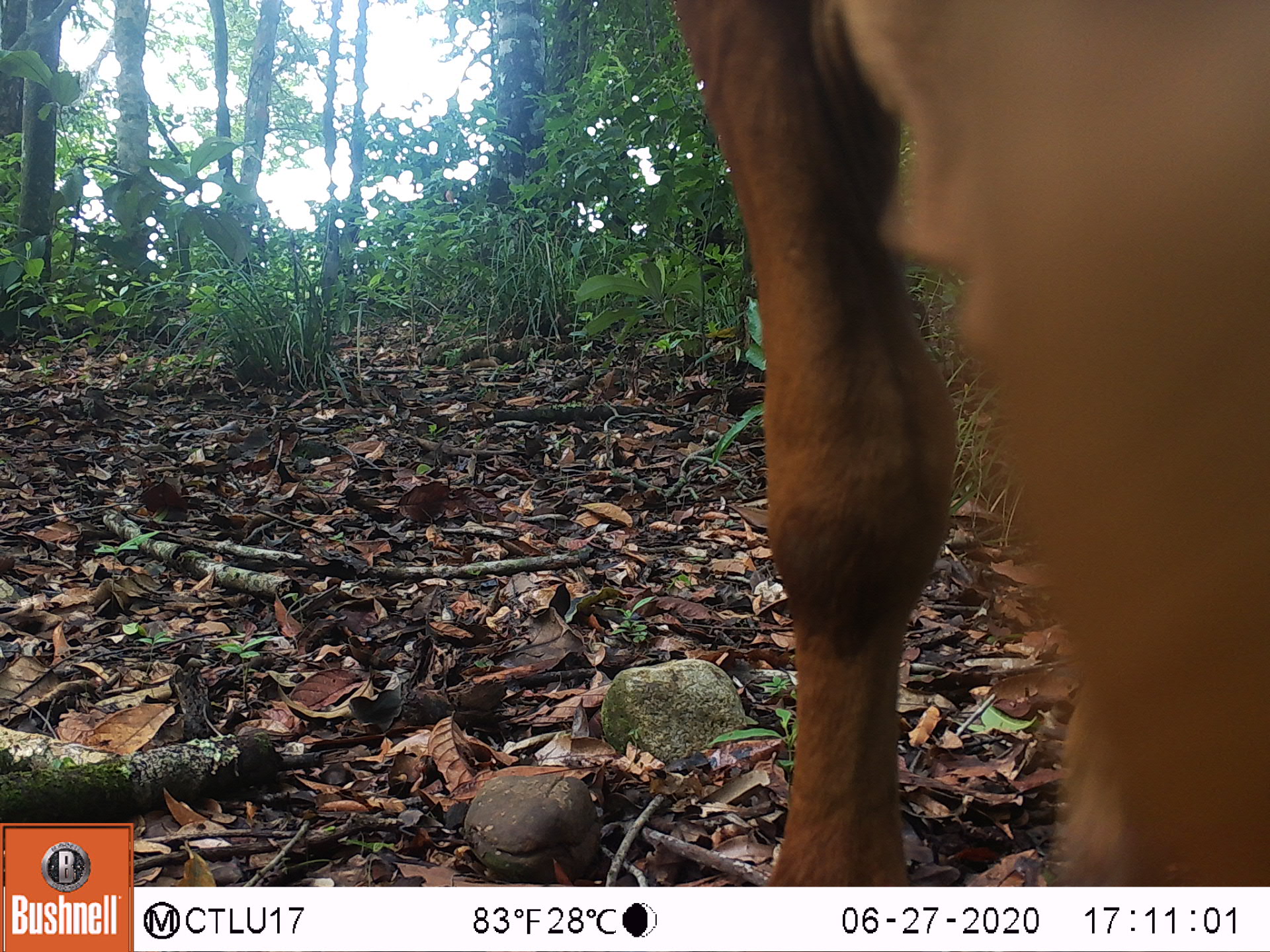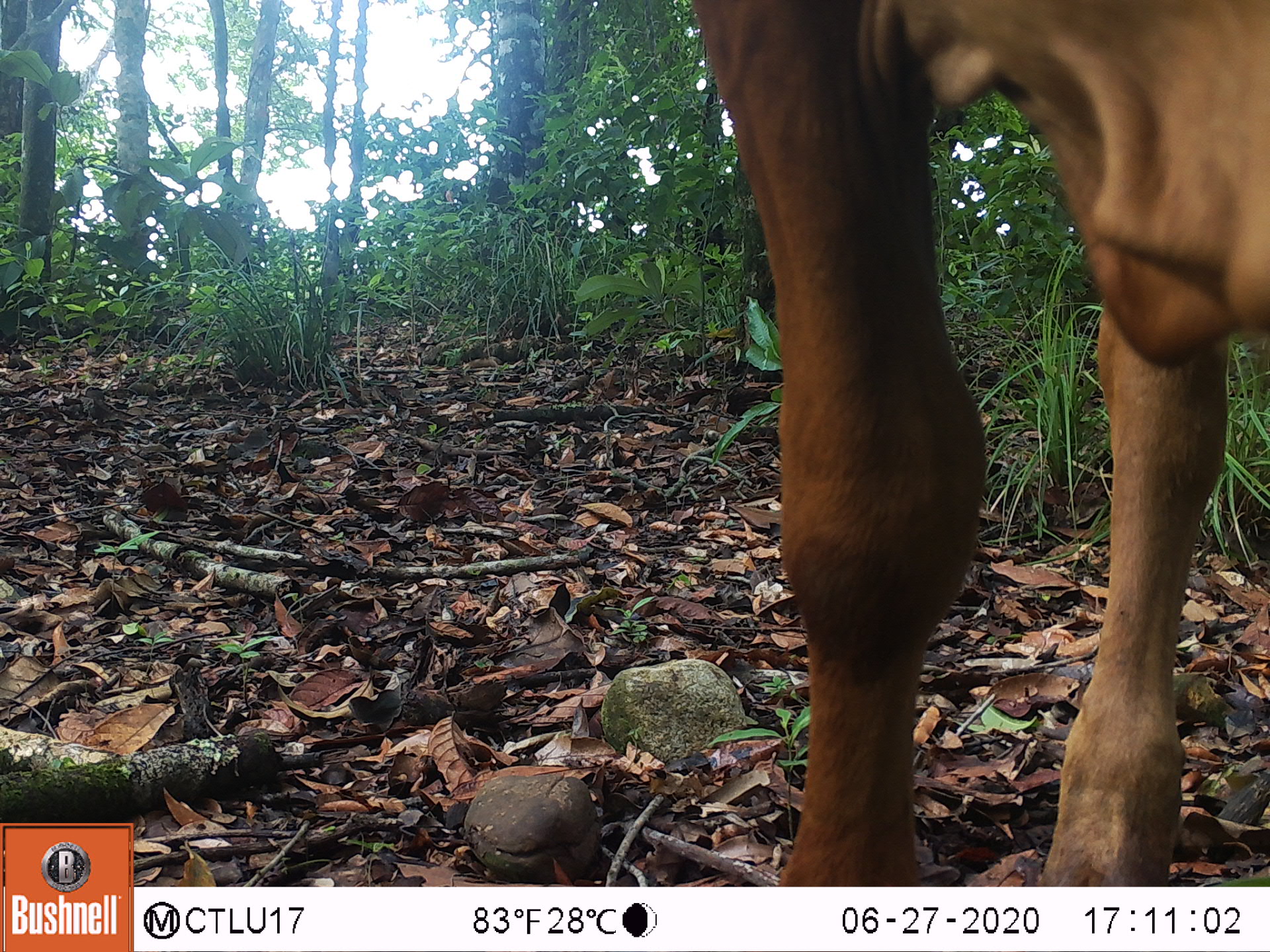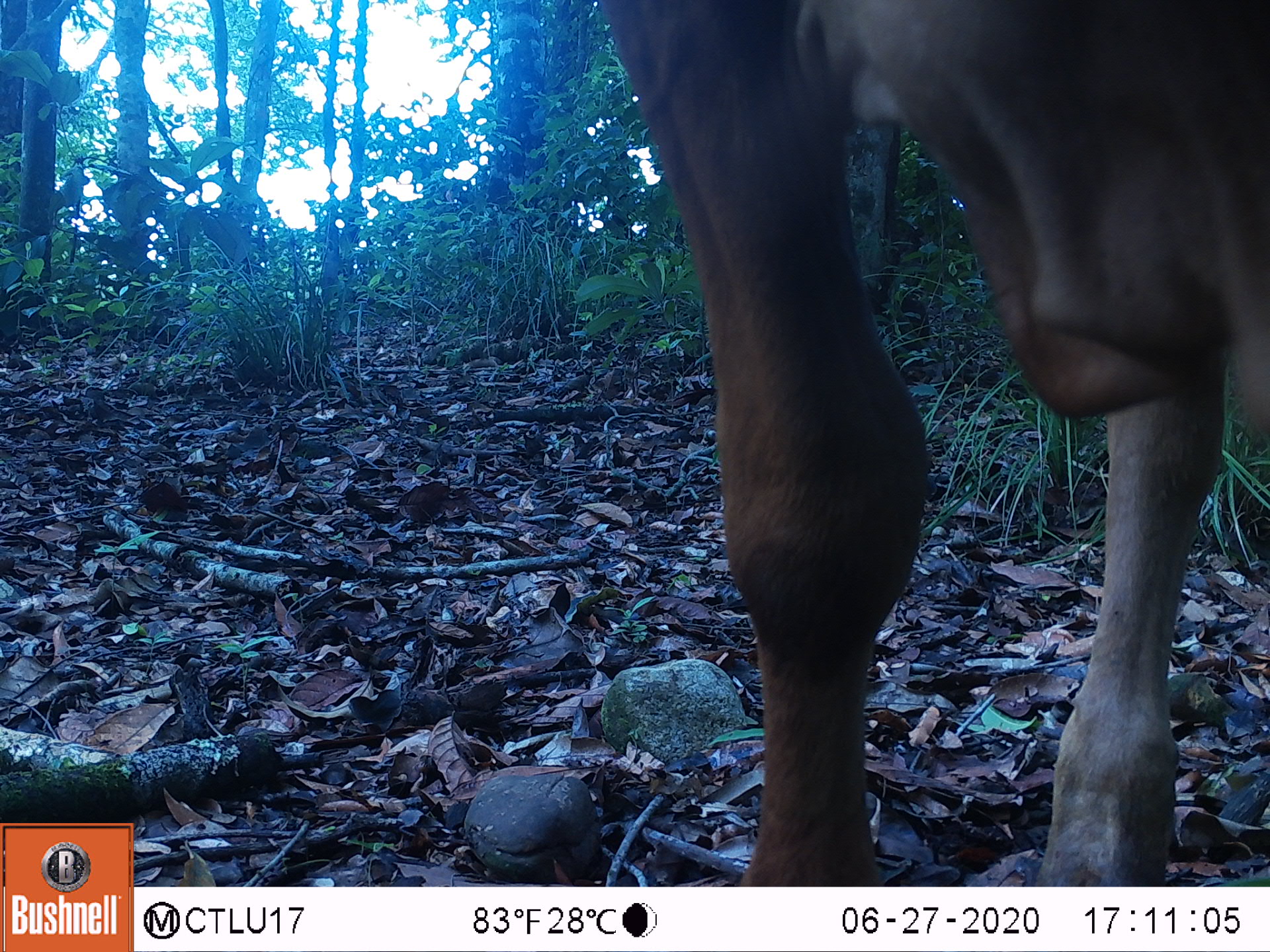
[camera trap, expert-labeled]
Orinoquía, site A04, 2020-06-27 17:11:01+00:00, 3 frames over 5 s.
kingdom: Animalia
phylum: Chordata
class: Mammalia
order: Artiodactyla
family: Bovidae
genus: Bos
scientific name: Bos taurus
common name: cow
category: cattle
Cattle (cow) (Bos taurus).